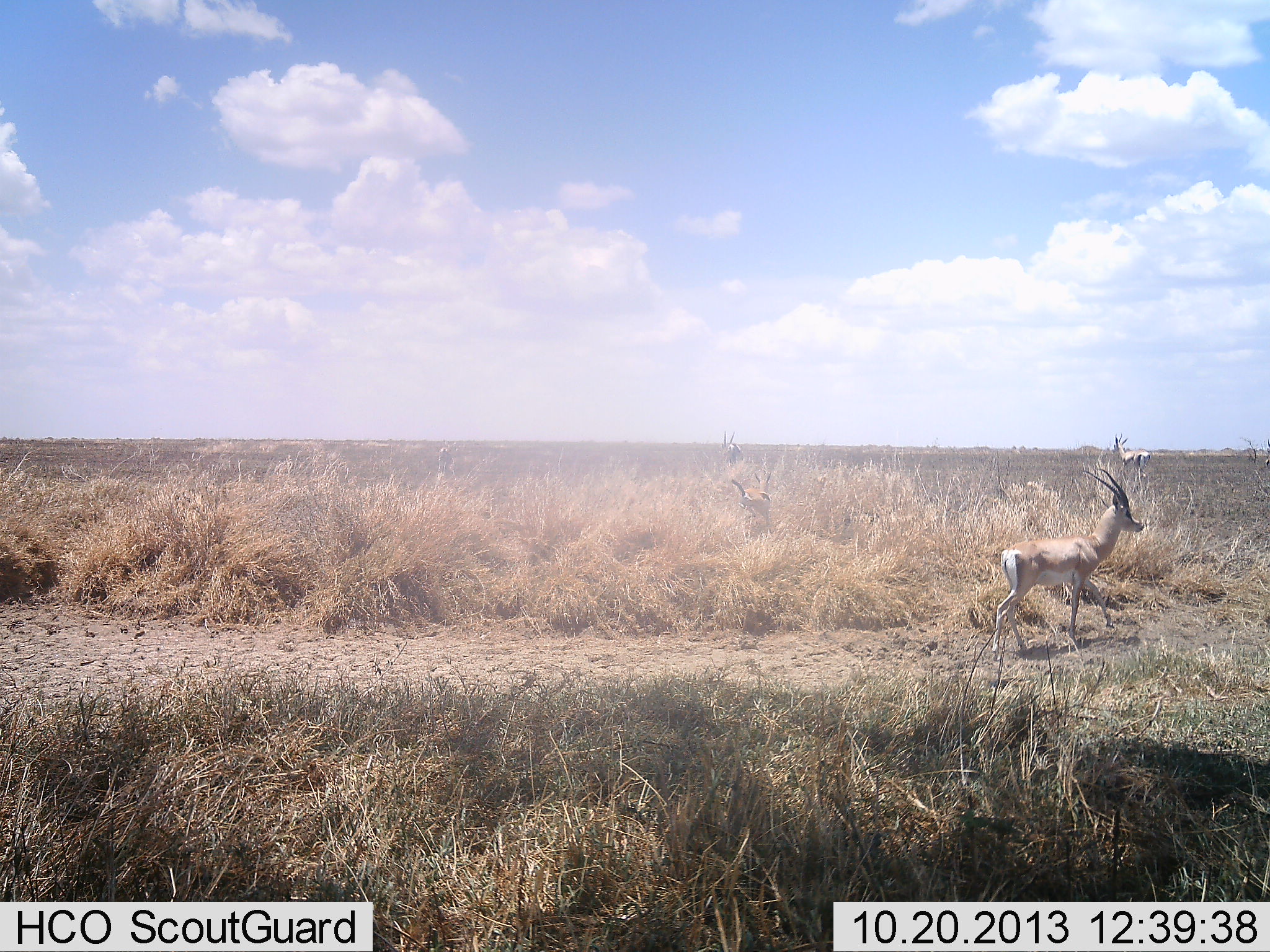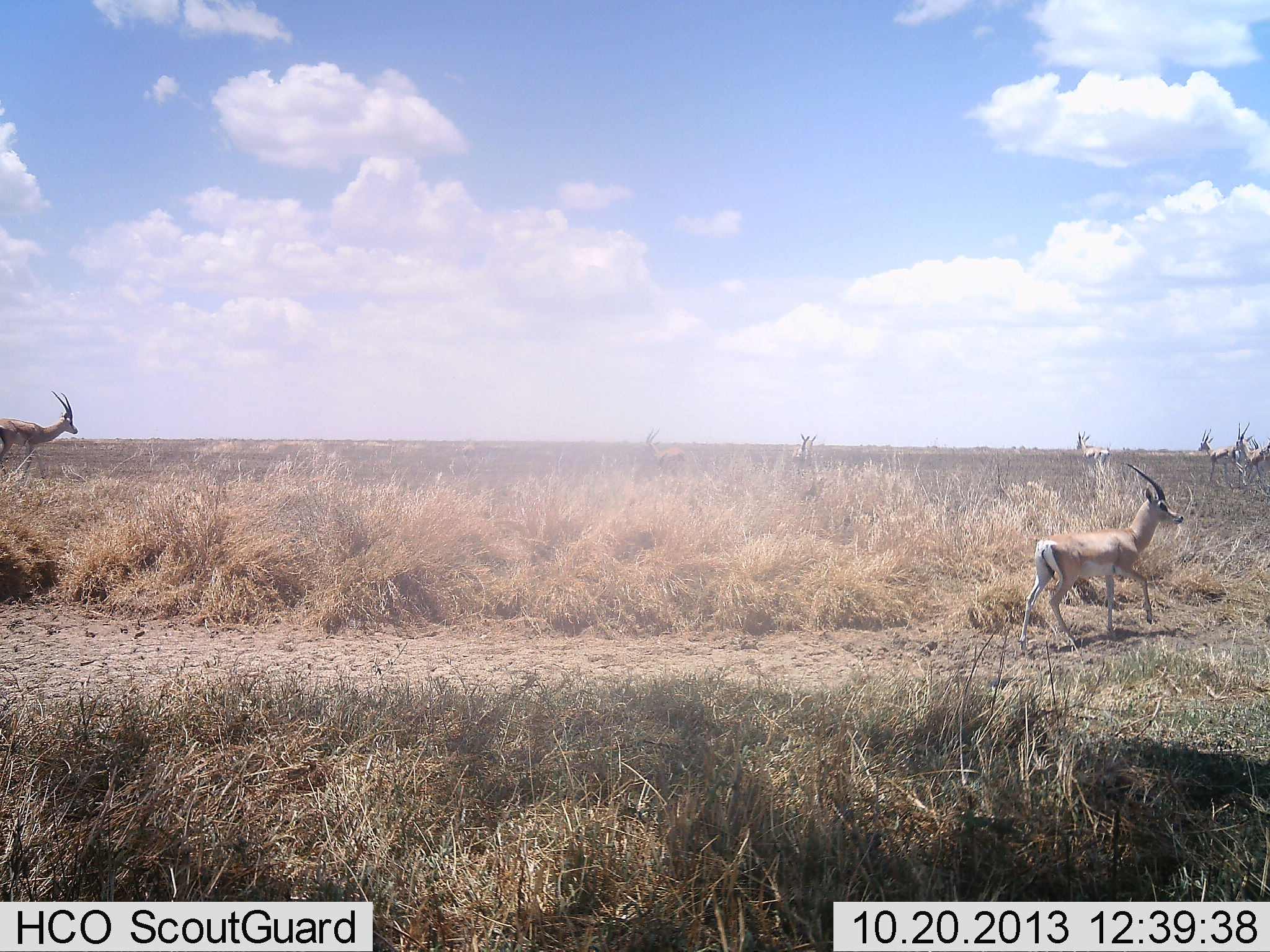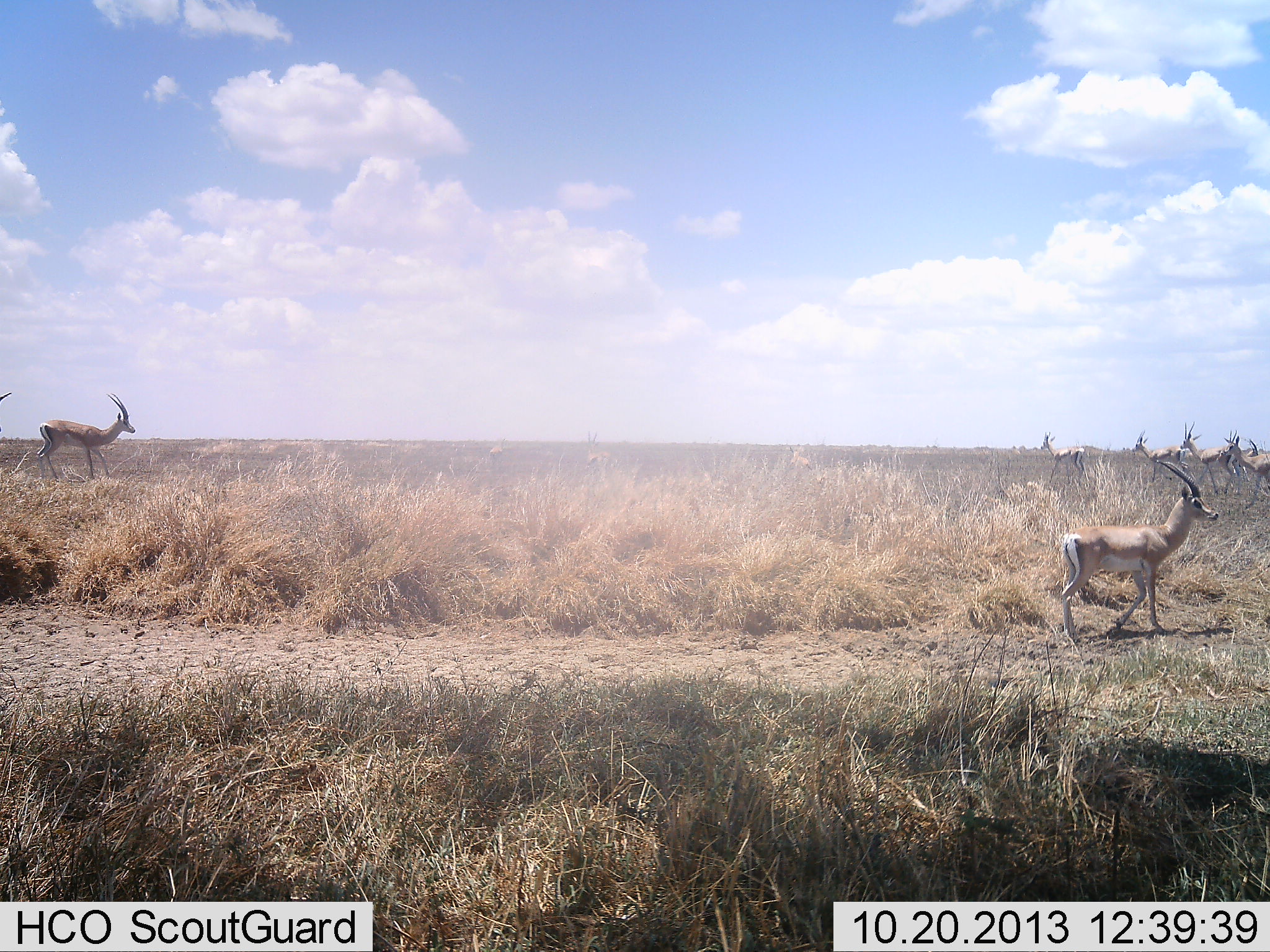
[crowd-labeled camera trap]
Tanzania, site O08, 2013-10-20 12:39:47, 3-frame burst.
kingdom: Animalia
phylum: Chordata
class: Mammalia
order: Artiodactyla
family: Bovidae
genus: Nanger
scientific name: Nanger granti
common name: grant's gazelle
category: gazellegrants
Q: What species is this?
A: Gazellegrants (grant's gazelle) (Nanger granti).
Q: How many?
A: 8.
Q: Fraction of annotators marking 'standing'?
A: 4%.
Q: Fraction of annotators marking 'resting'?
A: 0%.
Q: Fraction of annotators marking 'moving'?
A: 100%.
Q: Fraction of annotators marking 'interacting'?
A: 4%.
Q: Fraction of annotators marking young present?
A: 0%.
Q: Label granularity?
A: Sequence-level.